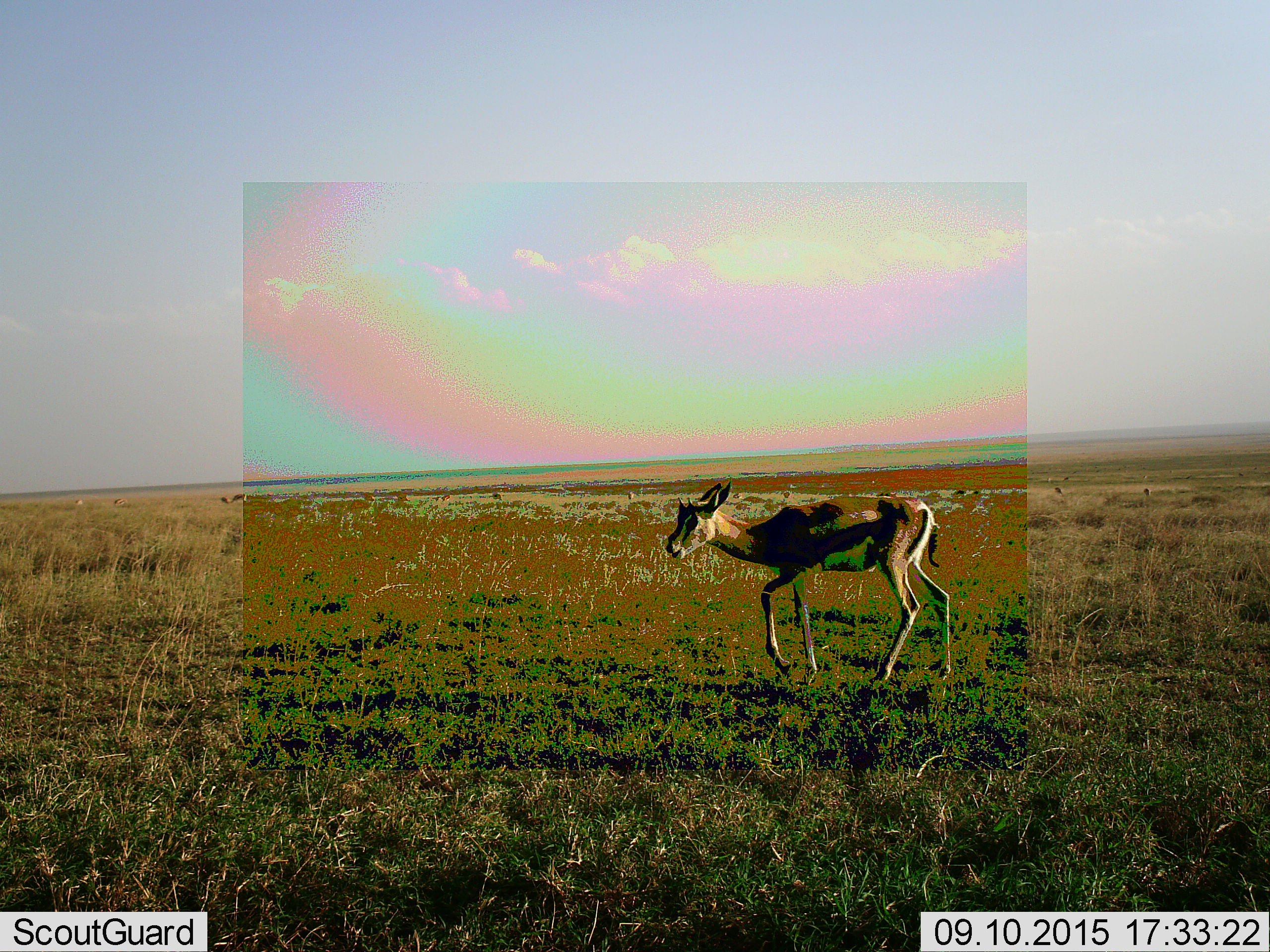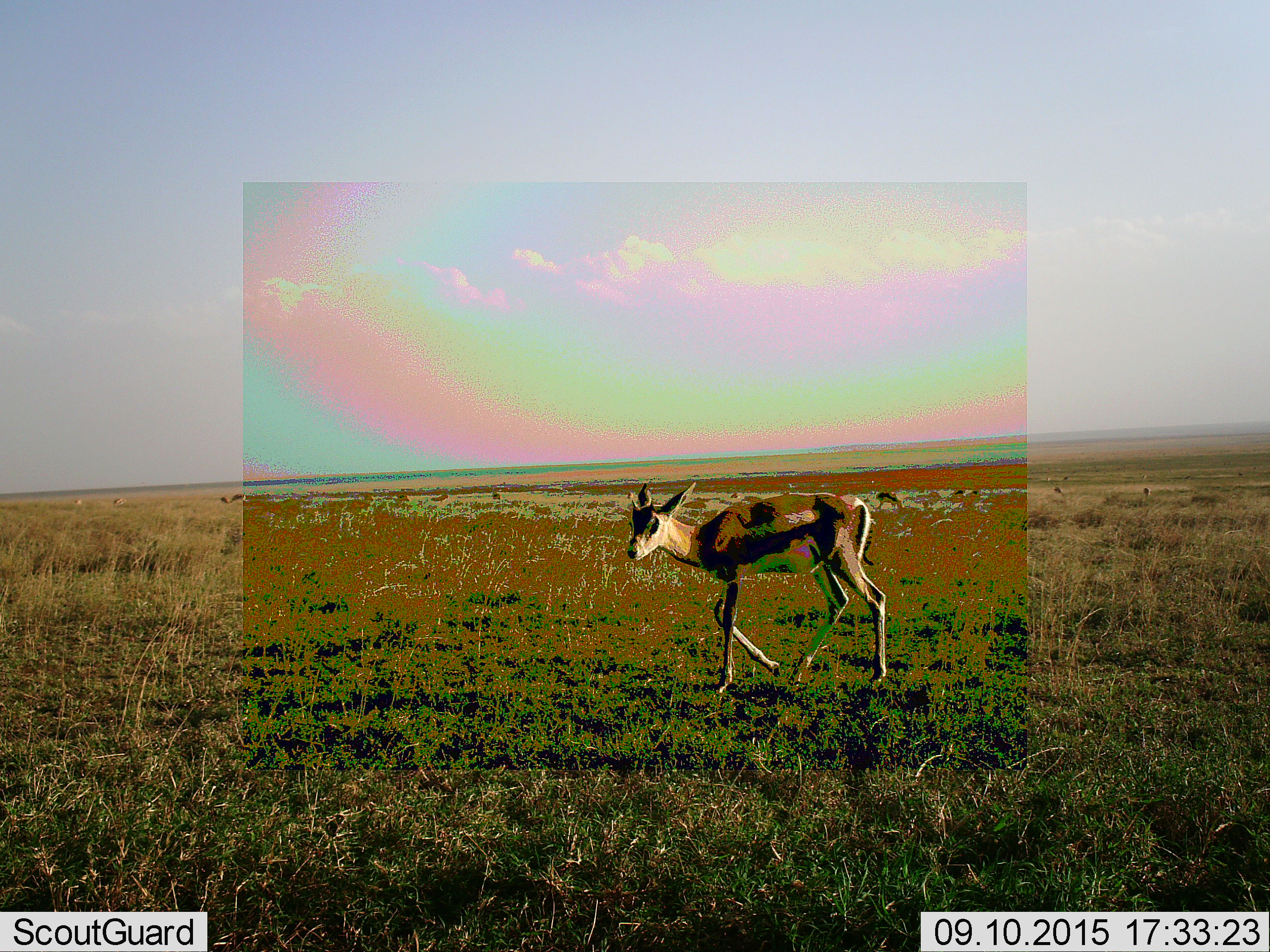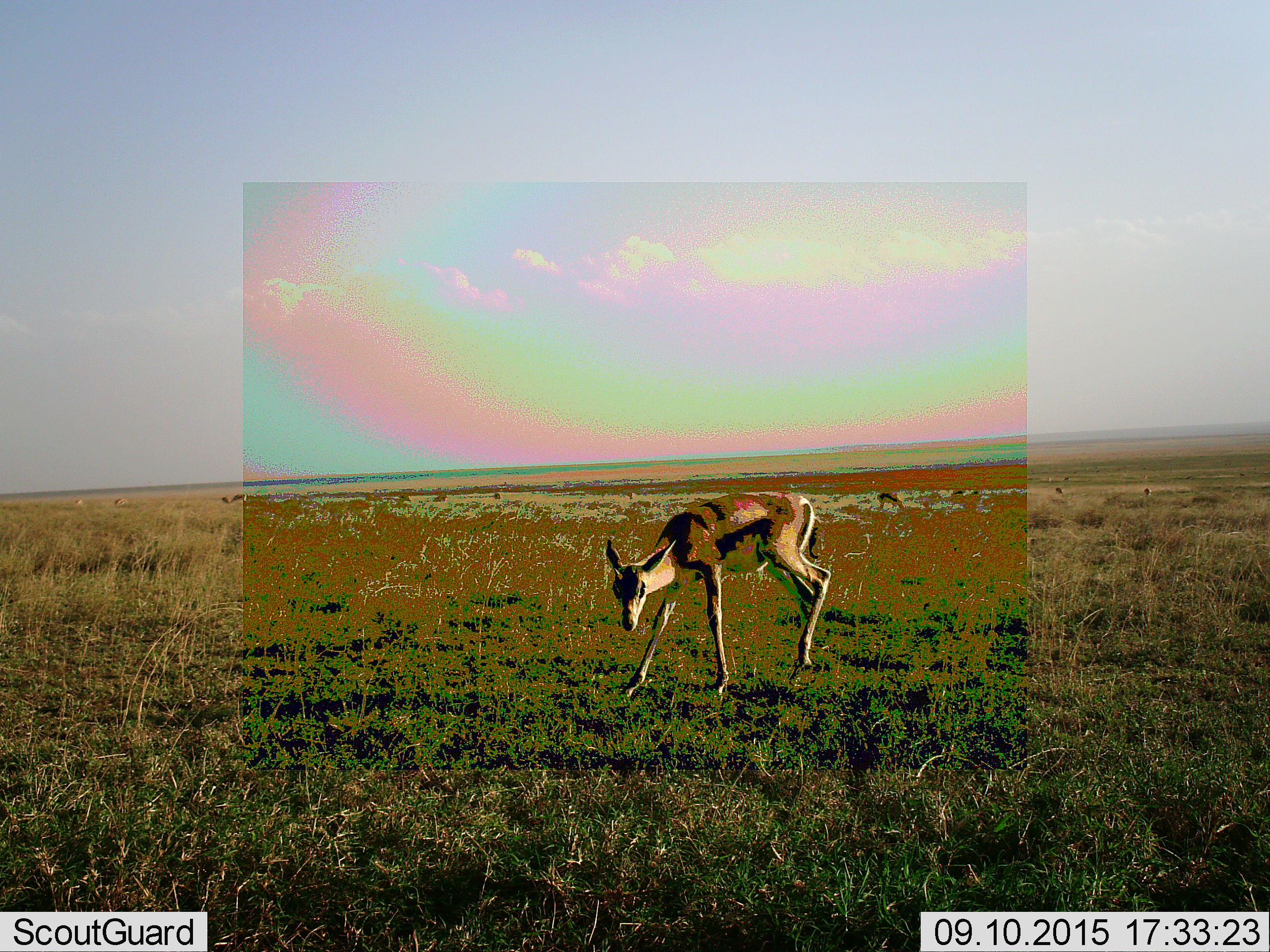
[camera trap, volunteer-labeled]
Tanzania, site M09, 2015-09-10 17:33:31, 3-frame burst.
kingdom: Animalia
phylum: Chordata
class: Mammalia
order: Artiodactyla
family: Bovidae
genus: Eudorcas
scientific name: Eudorcas thomsonii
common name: thomson's gazelle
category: gazellethomsons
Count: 11-50.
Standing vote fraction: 56%.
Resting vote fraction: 0%.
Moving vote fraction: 100%.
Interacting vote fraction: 0%.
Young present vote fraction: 11%.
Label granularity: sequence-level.